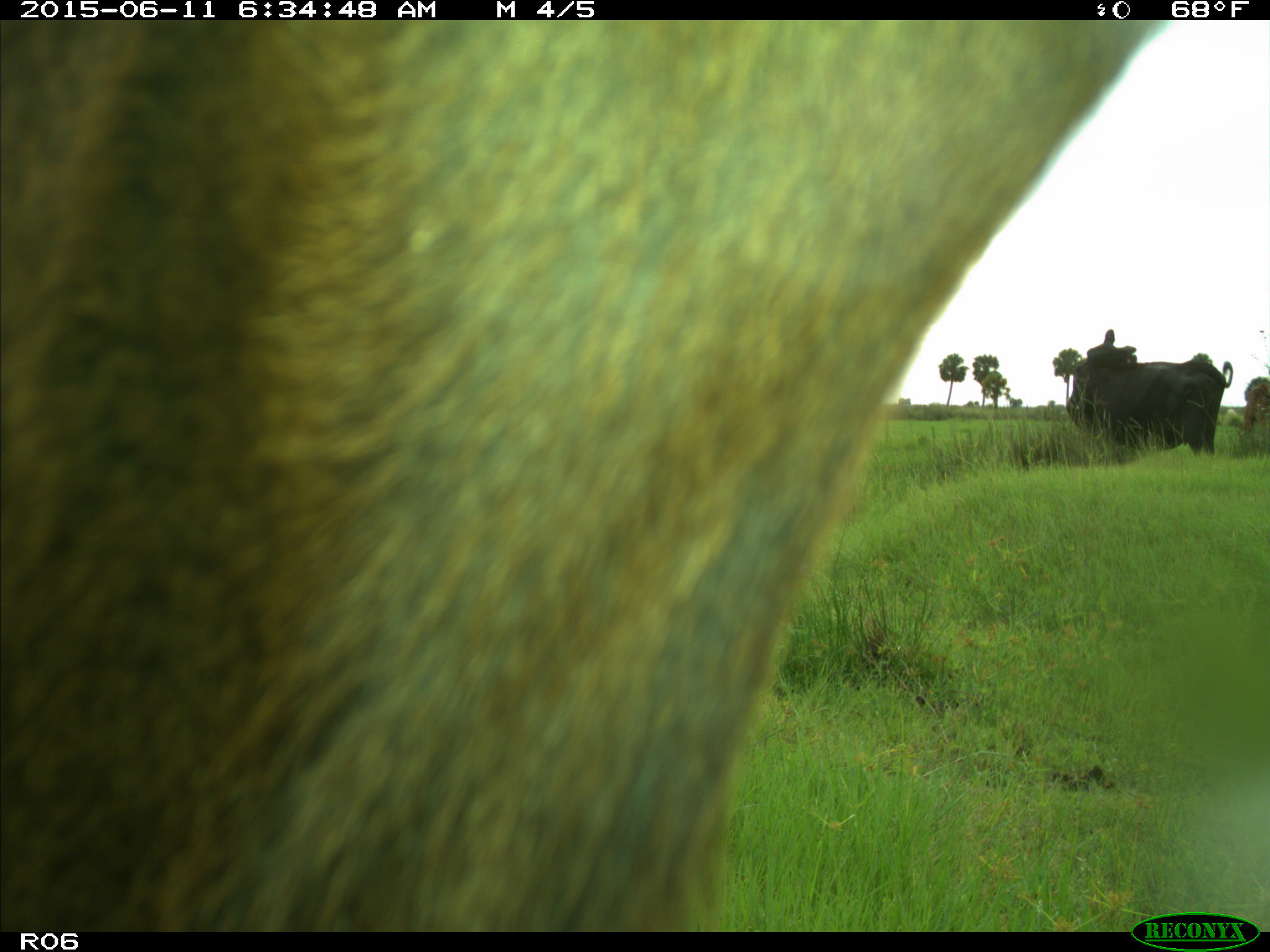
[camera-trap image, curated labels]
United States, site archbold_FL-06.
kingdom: Animalia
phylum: Chordata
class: Mammalia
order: Artiodactyla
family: Bovidae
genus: Bos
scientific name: Bos taurus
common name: domestic cow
Bos taurus (domestic cow).